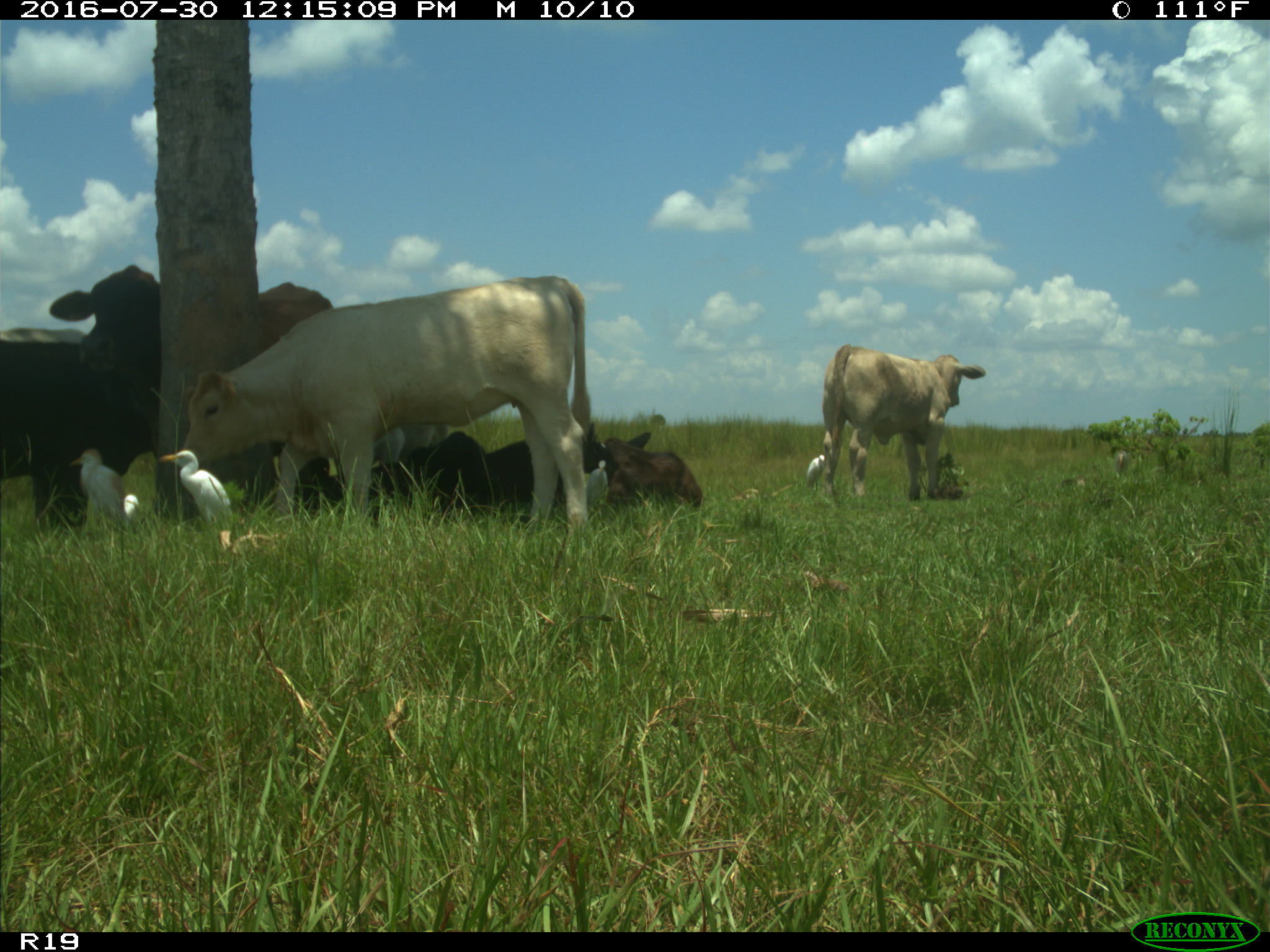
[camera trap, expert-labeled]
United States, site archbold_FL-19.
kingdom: Animalia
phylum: Chordata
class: Mammalia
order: Artiodactyla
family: Bovidae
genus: Bos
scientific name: Bos taurus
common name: domestic cow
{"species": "Bos taurus (domestic cow)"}